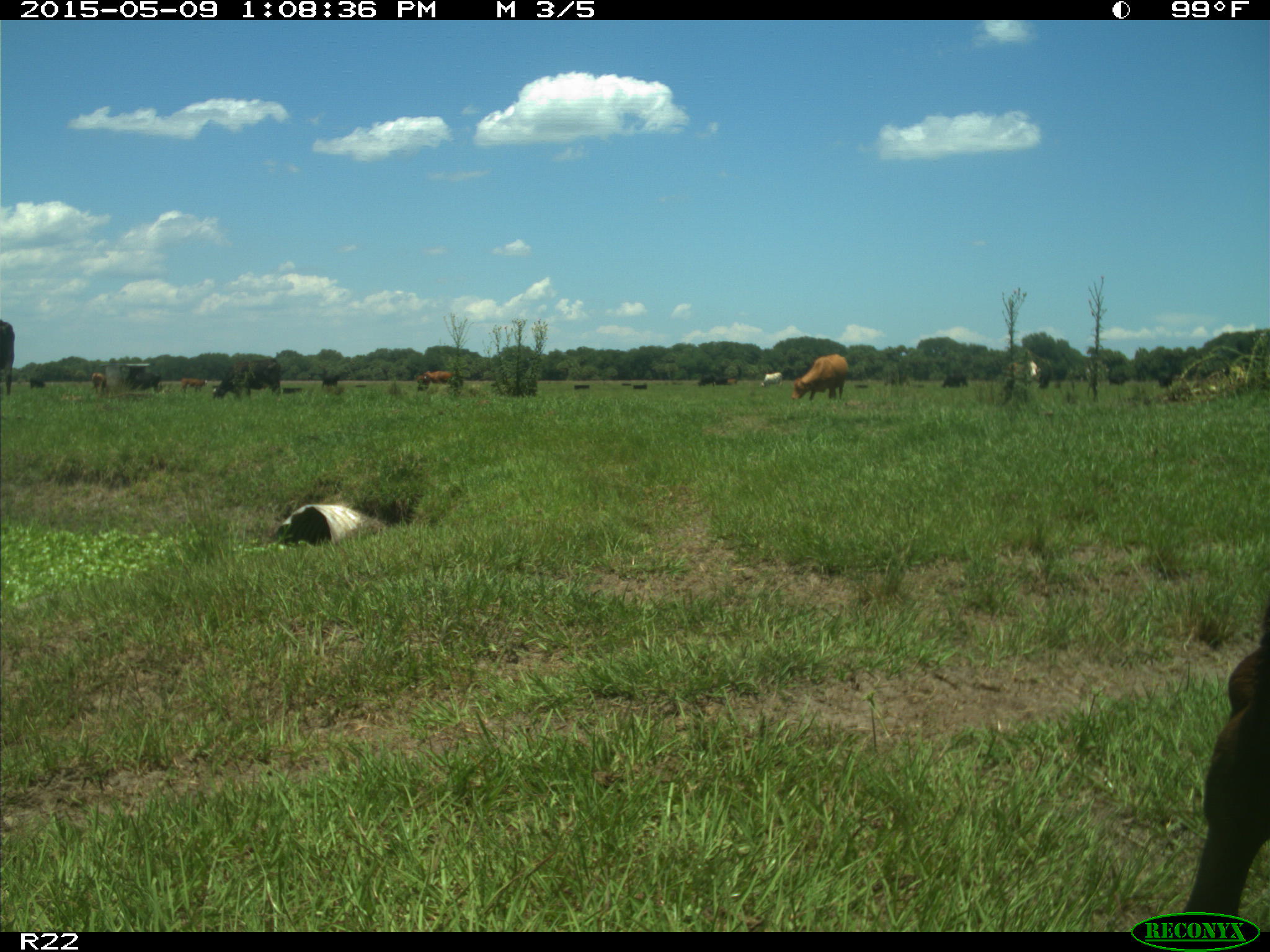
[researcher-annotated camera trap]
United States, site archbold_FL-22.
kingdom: Animalia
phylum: Chordata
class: Mammalia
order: Artiodactyla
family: Bovidae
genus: Bos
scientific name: Bos taurus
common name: domestic cow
Bos taurus (domestic cow).